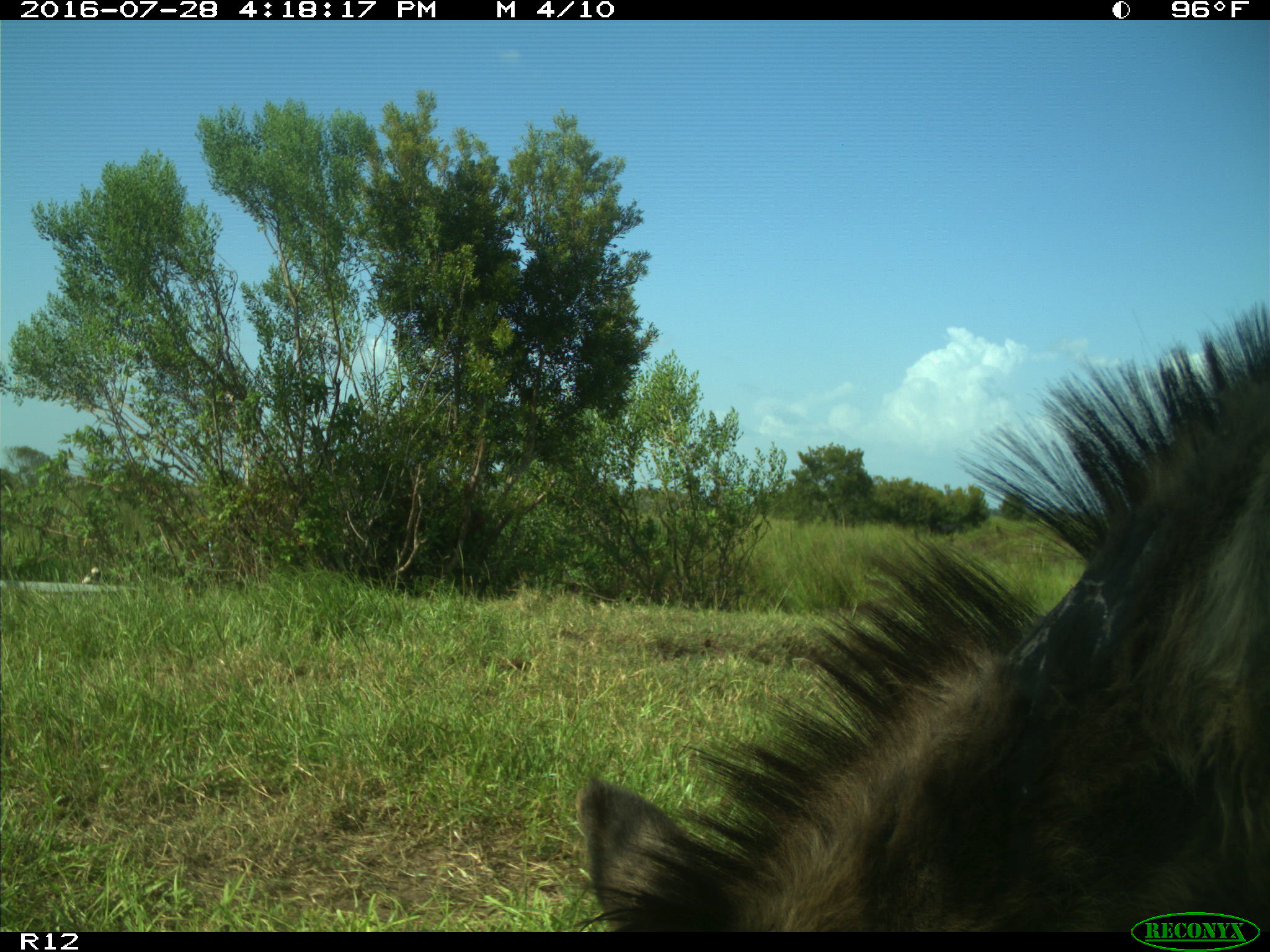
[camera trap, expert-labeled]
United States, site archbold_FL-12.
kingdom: Animalia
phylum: Chordata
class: Mammalia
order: Perissodactyla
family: Equidae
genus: Equus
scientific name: Equus africanus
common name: african wild ass